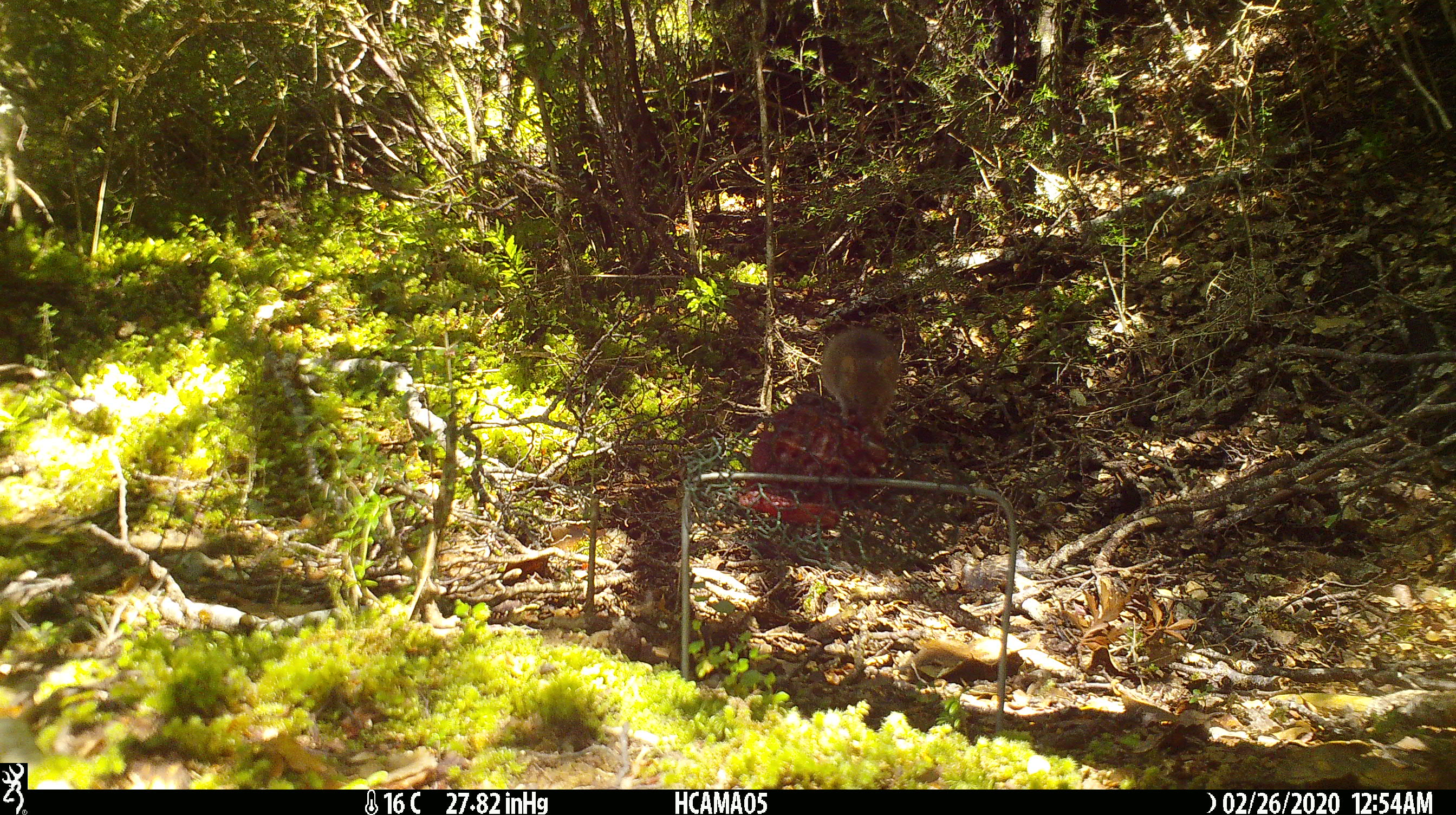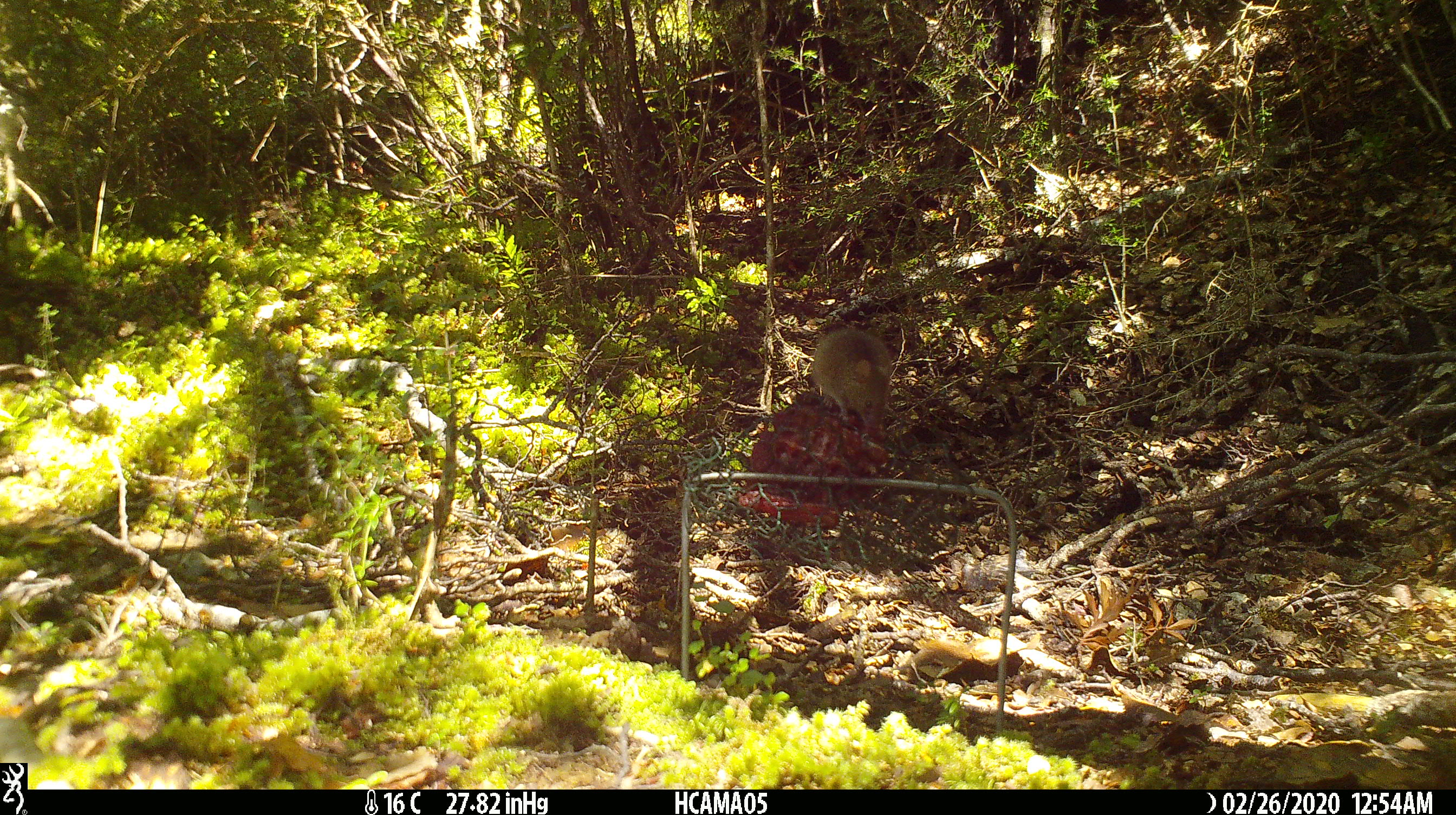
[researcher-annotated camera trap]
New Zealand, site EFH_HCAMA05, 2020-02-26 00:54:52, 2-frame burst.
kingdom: Animalia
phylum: Chordata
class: Mammalia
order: Rodentia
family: Muridae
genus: Mus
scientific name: Mus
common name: mouse